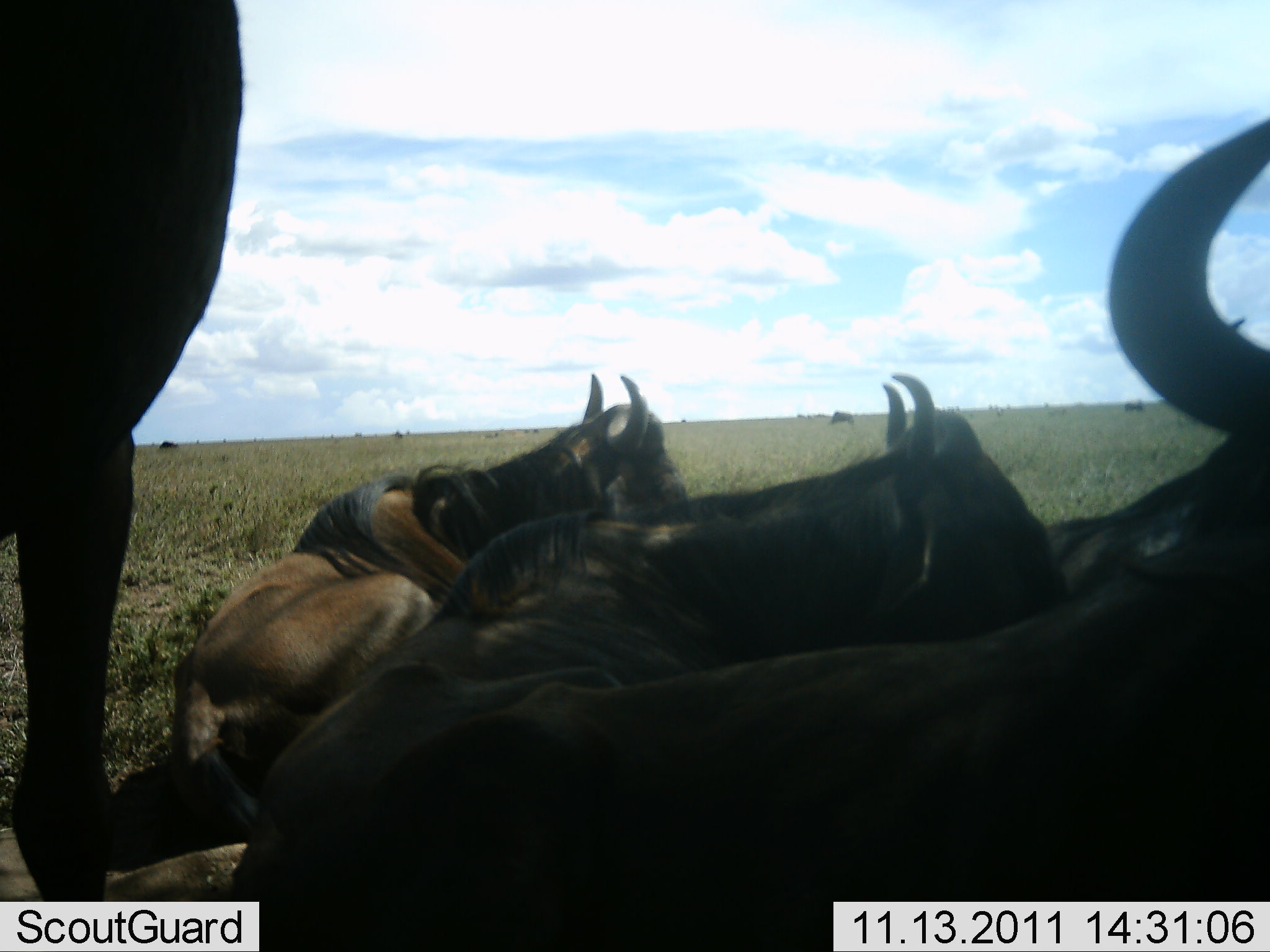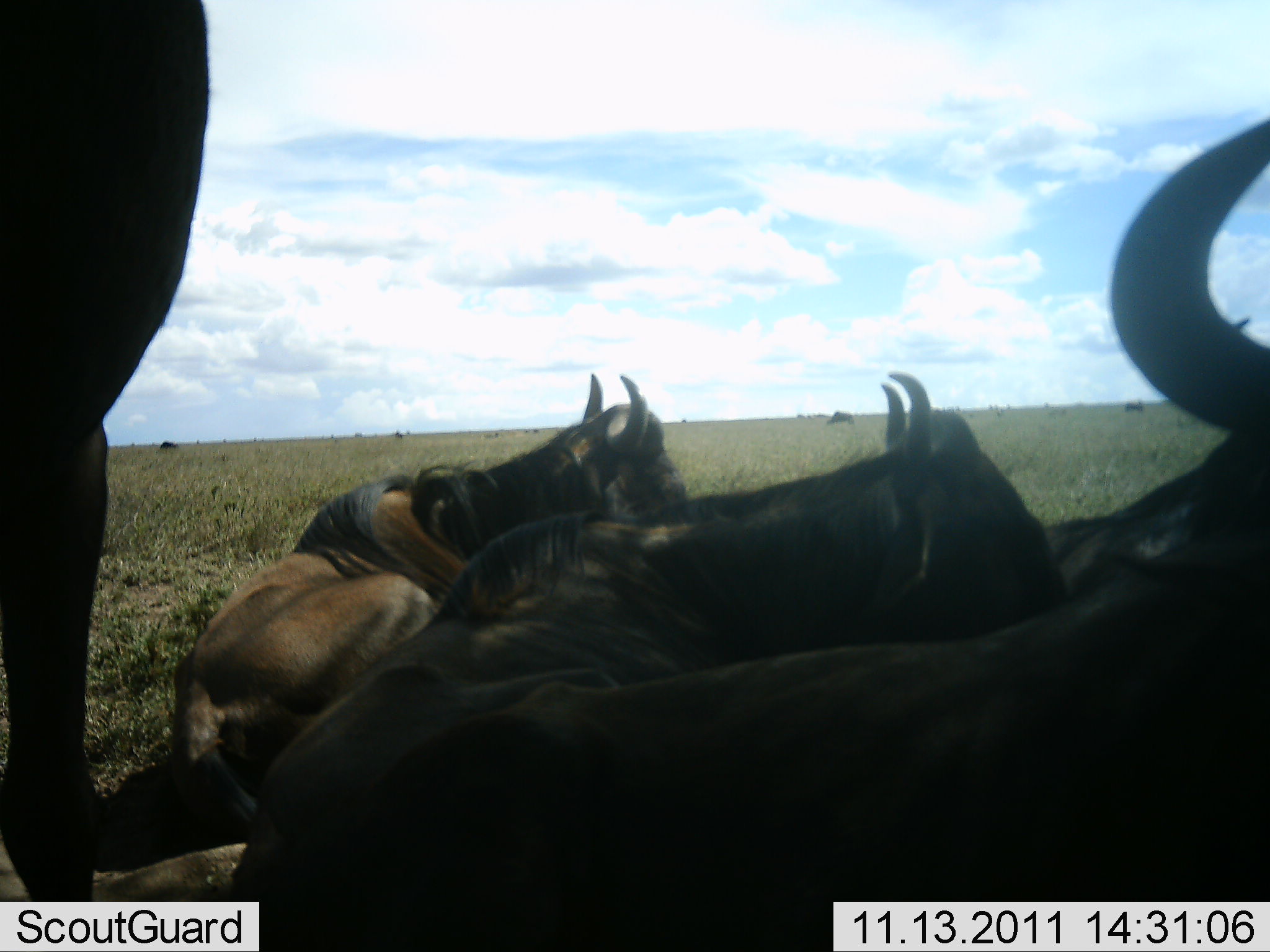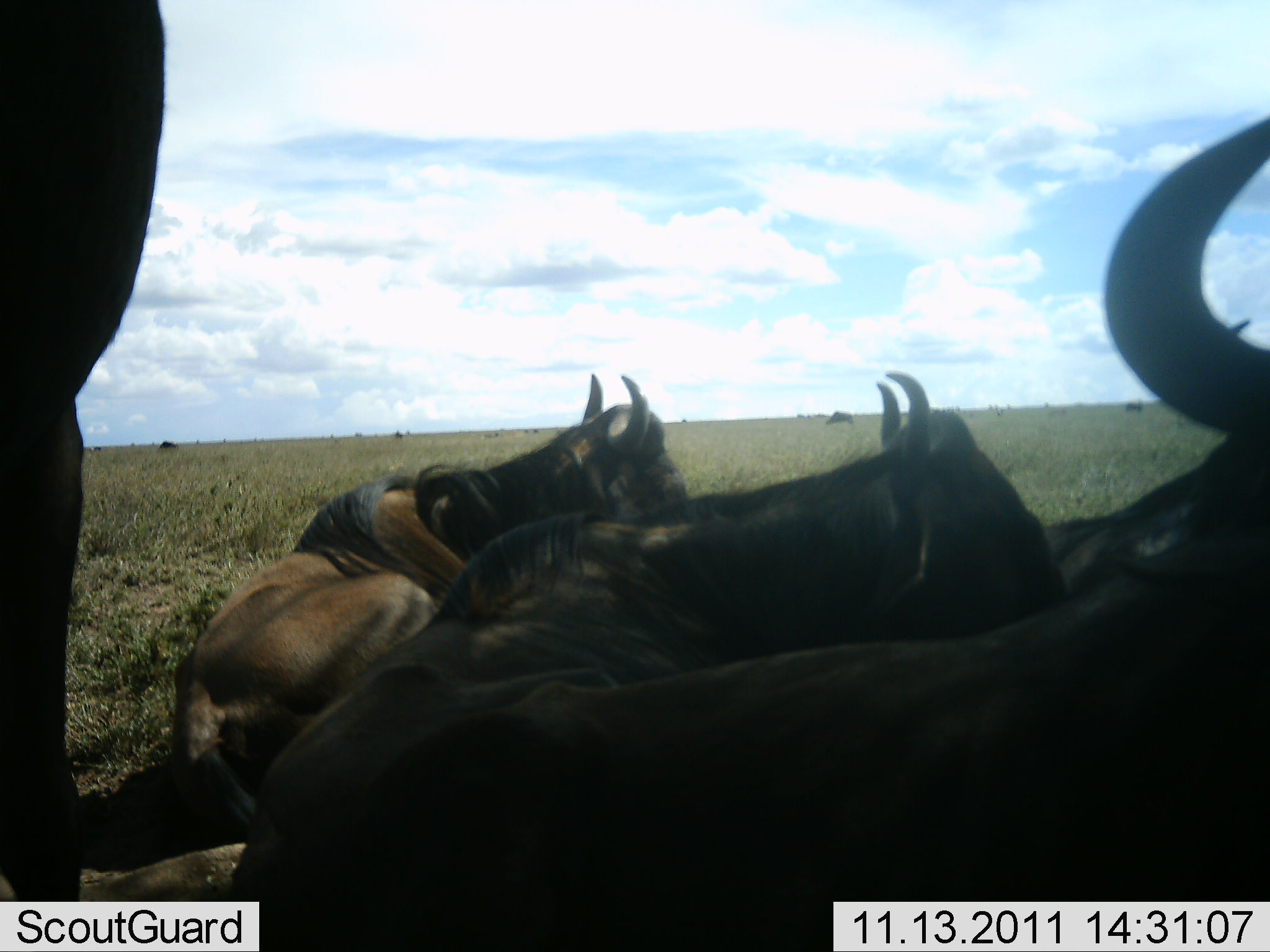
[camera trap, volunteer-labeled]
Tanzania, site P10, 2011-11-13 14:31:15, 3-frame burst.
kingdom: Animalia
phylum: Chordata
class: Mammalia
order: Artiodactyla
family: Bovidae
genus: Connochaetes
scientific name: Connochaetes taurinus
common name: blue wildebeest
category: wildebeest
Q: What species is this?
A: Wildebeest (blue wildebeest) (Connochaetes taurinus).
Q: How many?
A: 4.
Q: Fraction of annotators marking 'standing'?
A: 36%.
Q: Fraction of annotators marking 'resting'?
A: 100%.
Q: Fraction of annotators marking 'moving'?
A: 0%.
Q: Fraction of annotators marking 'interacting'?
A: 0%.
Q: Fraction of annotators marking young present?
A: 0%.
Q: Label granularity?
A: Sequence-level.